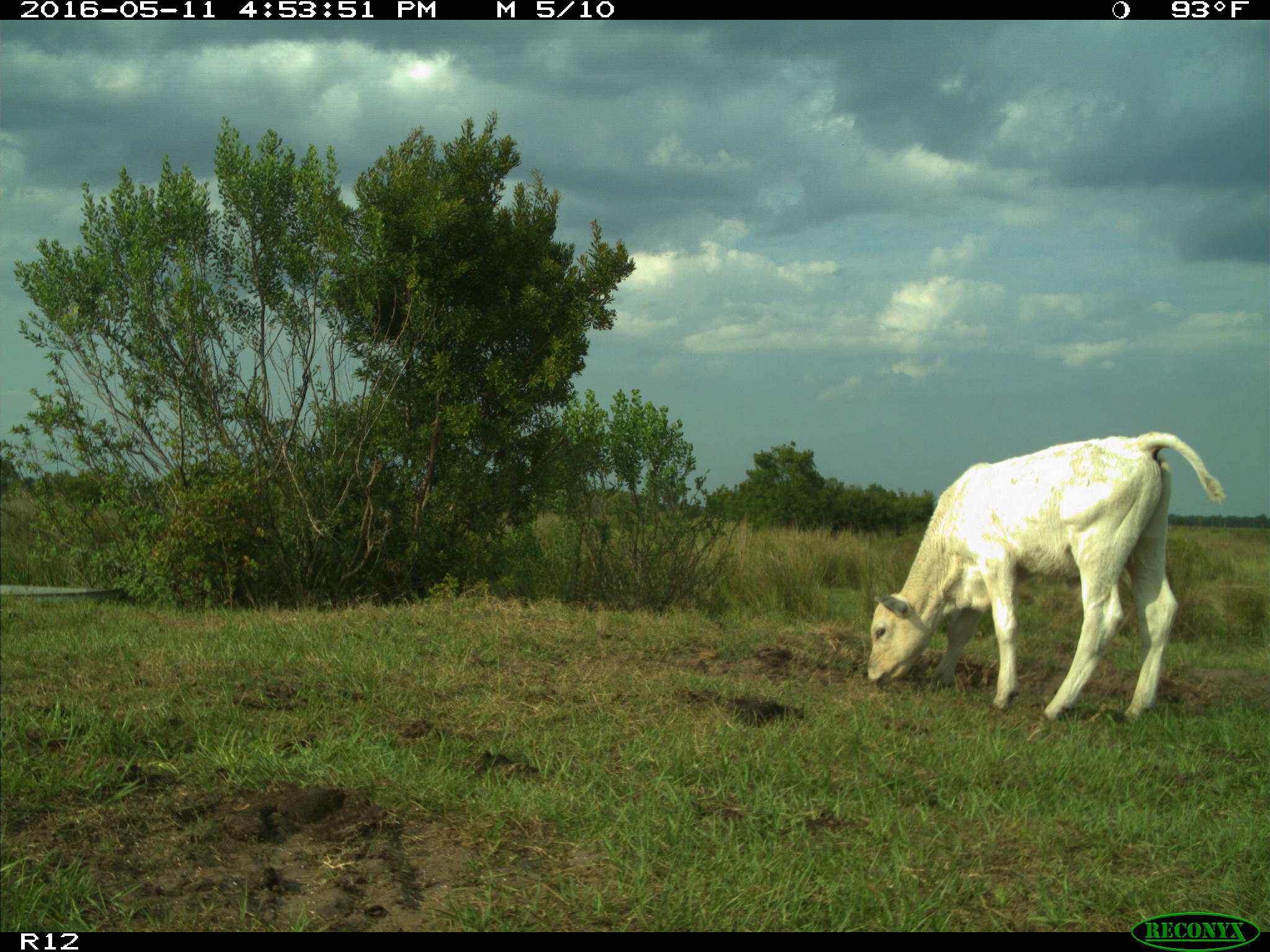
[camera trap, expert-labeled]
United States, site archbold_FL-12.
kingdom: Animalia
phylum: Chordata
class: Mammalia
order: Artiodactyla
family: Bovidae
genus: Bos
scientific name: Bos taurus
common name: domestic cow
Bos taurus (domestic cow).